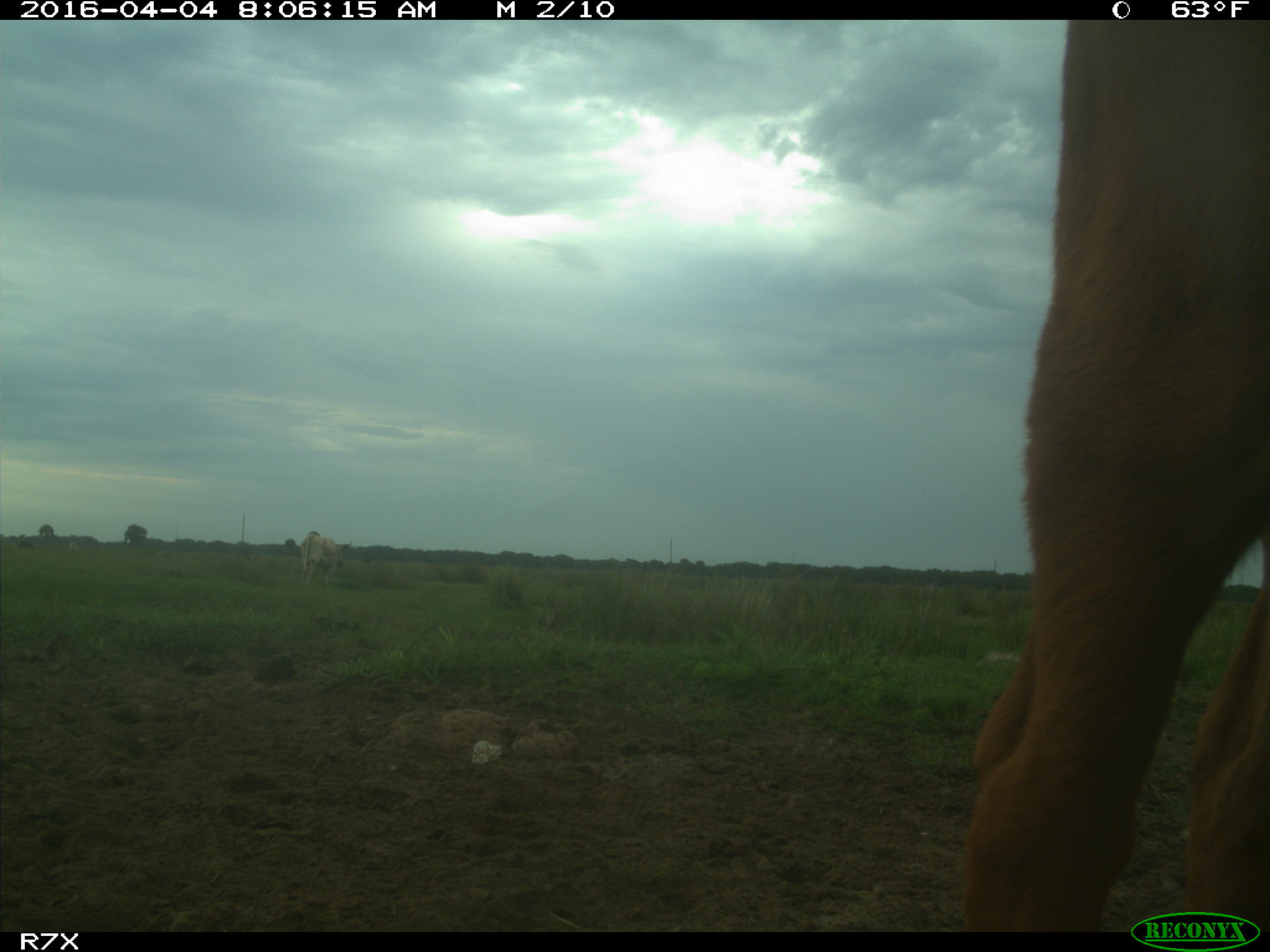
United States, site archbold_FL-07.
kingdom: Animalia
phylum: Chordata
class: Mammalia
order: Artiodactyla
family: Bovidae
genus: Bos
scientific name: Bos taurus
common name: domestic cow